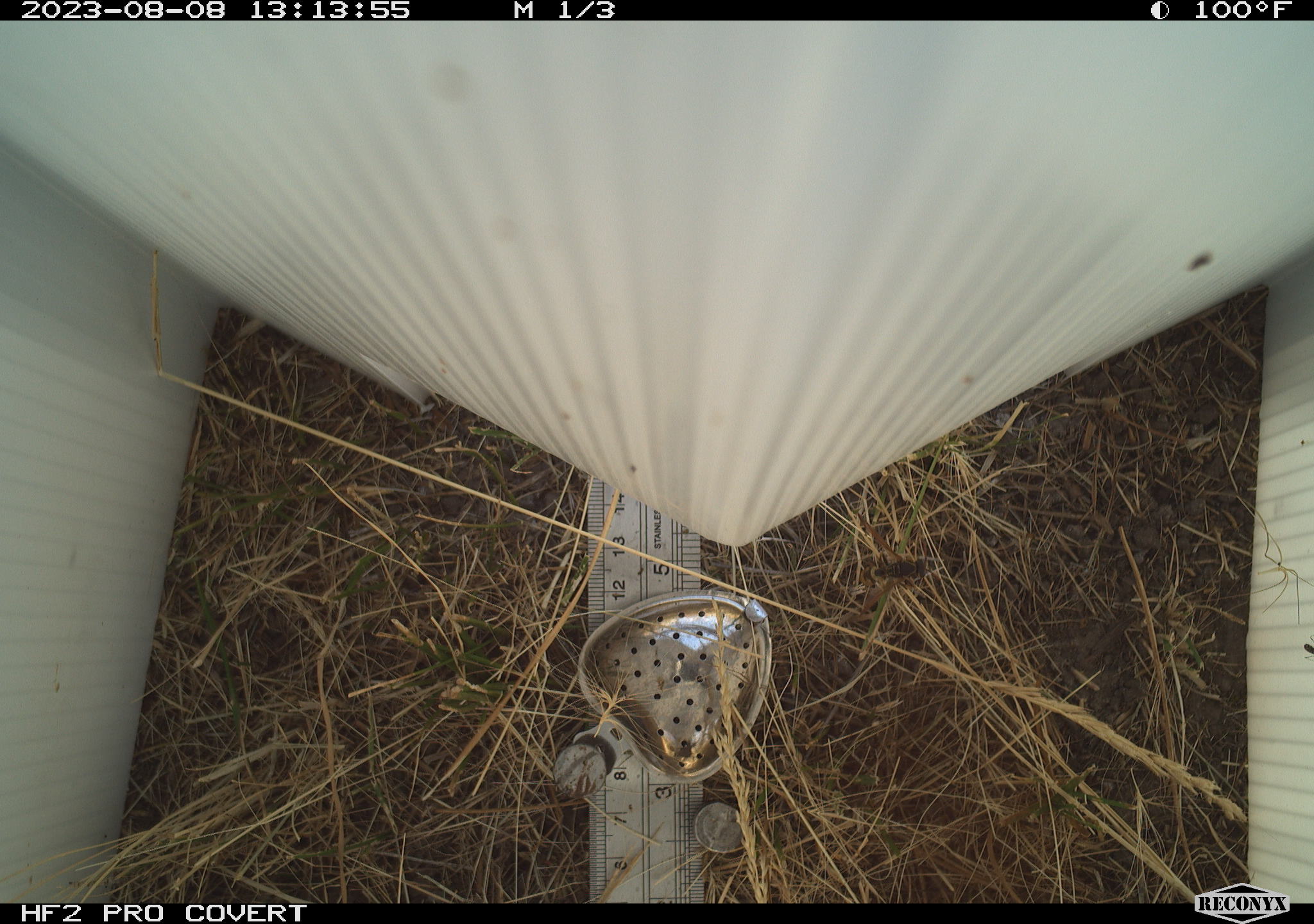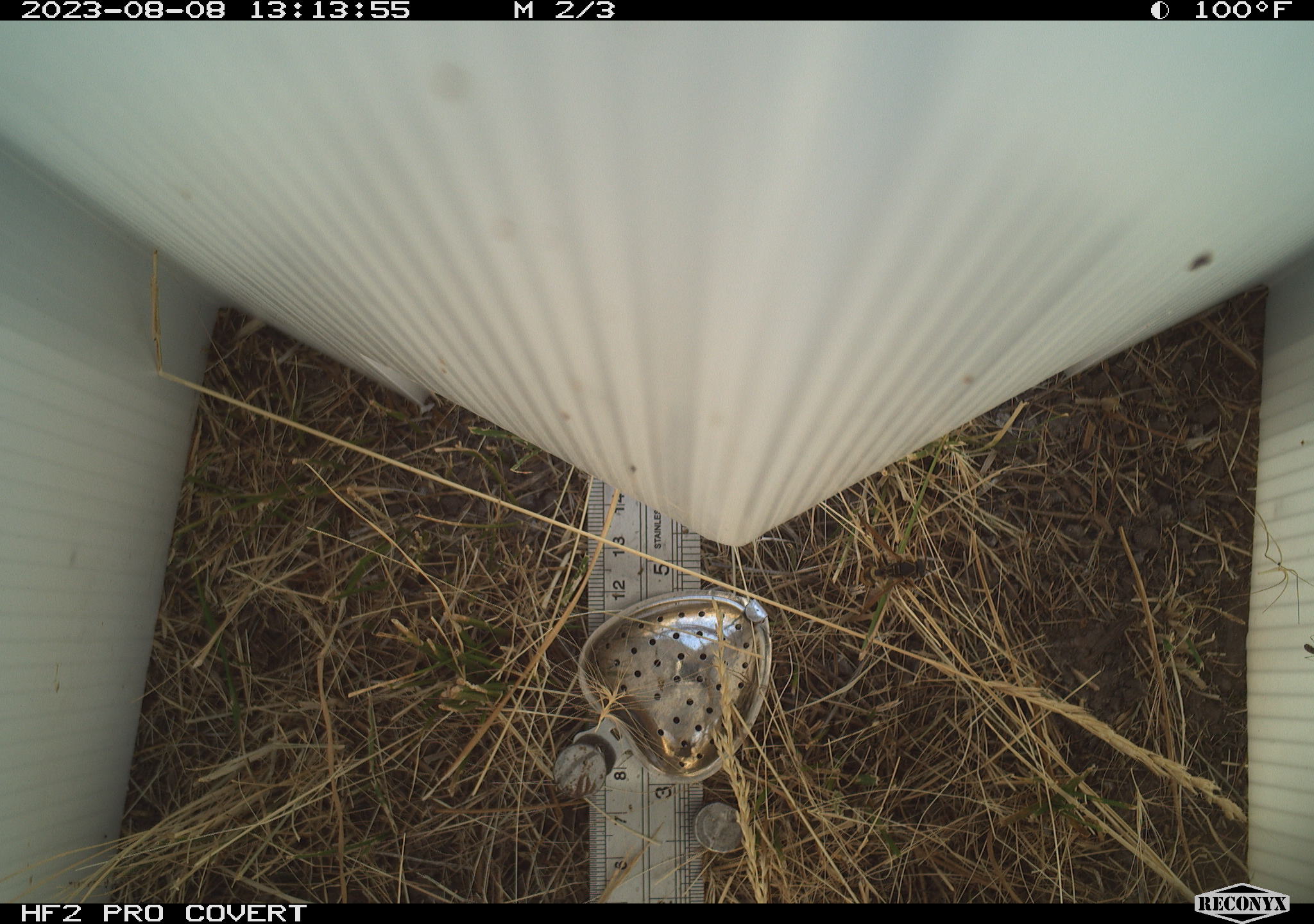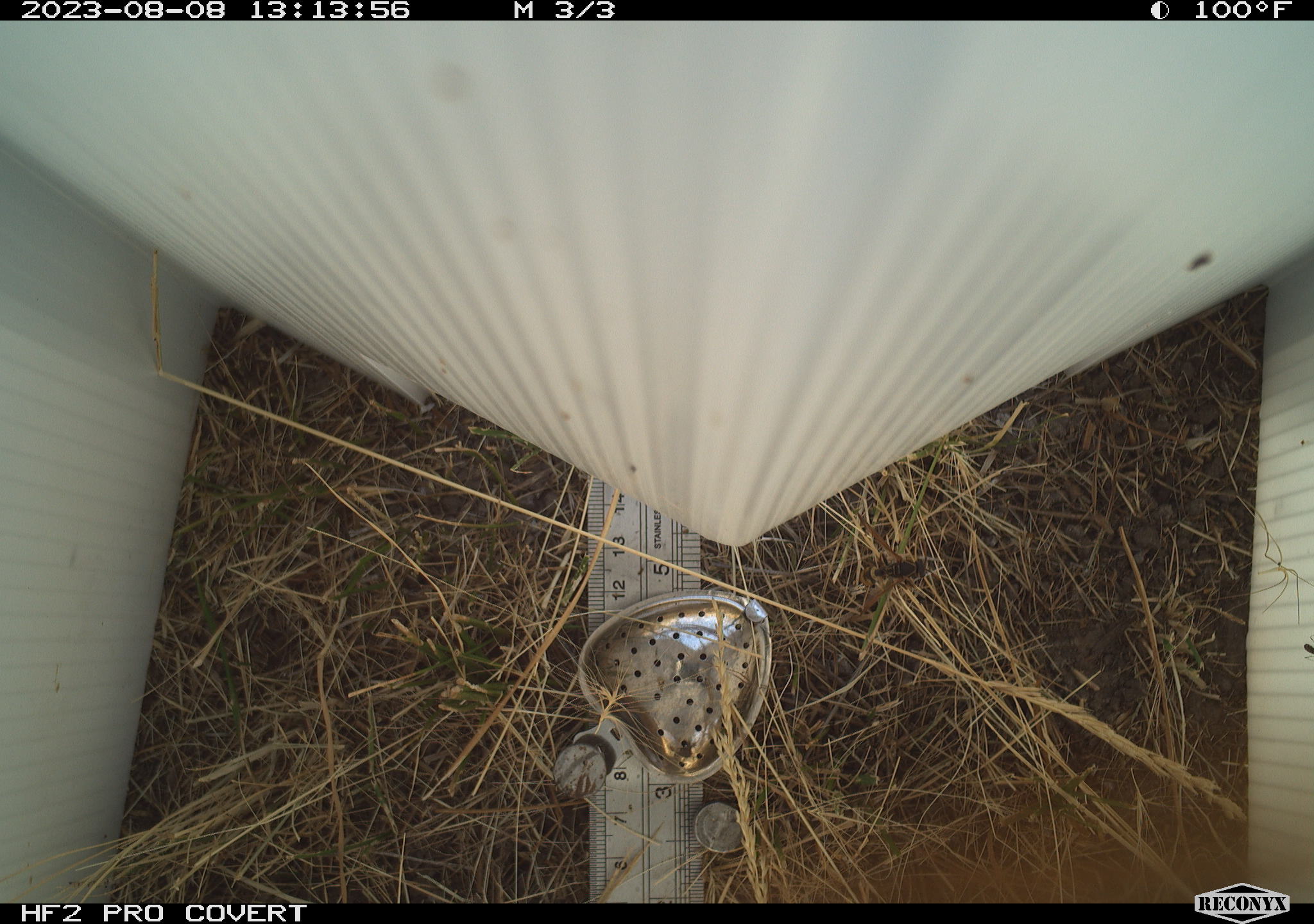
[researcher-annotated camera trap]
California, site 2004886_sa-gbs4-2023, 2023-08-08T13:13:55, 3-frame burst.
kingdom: Animalia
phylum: Arthropoda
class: Insecta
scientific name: Insecta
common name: insect